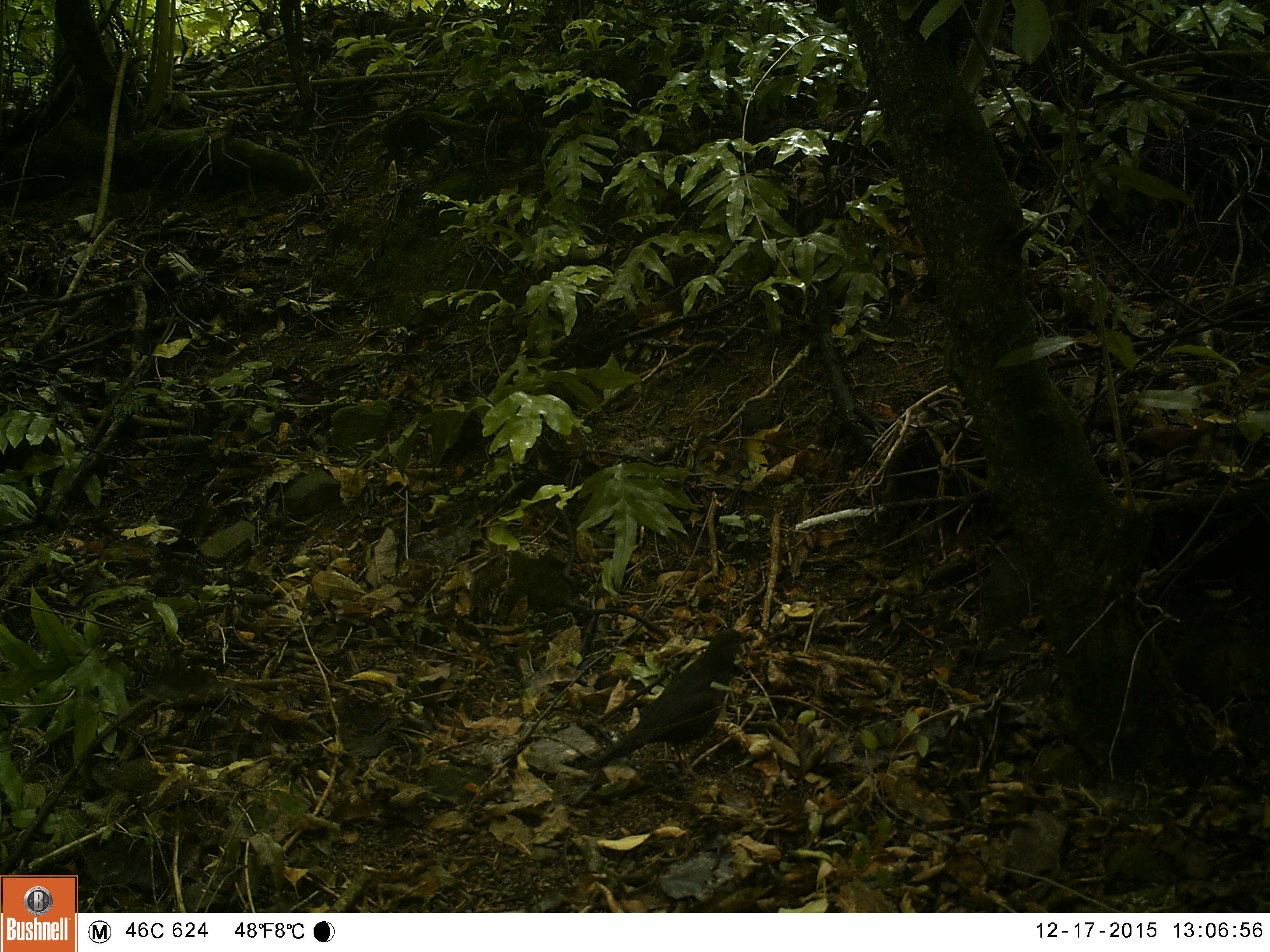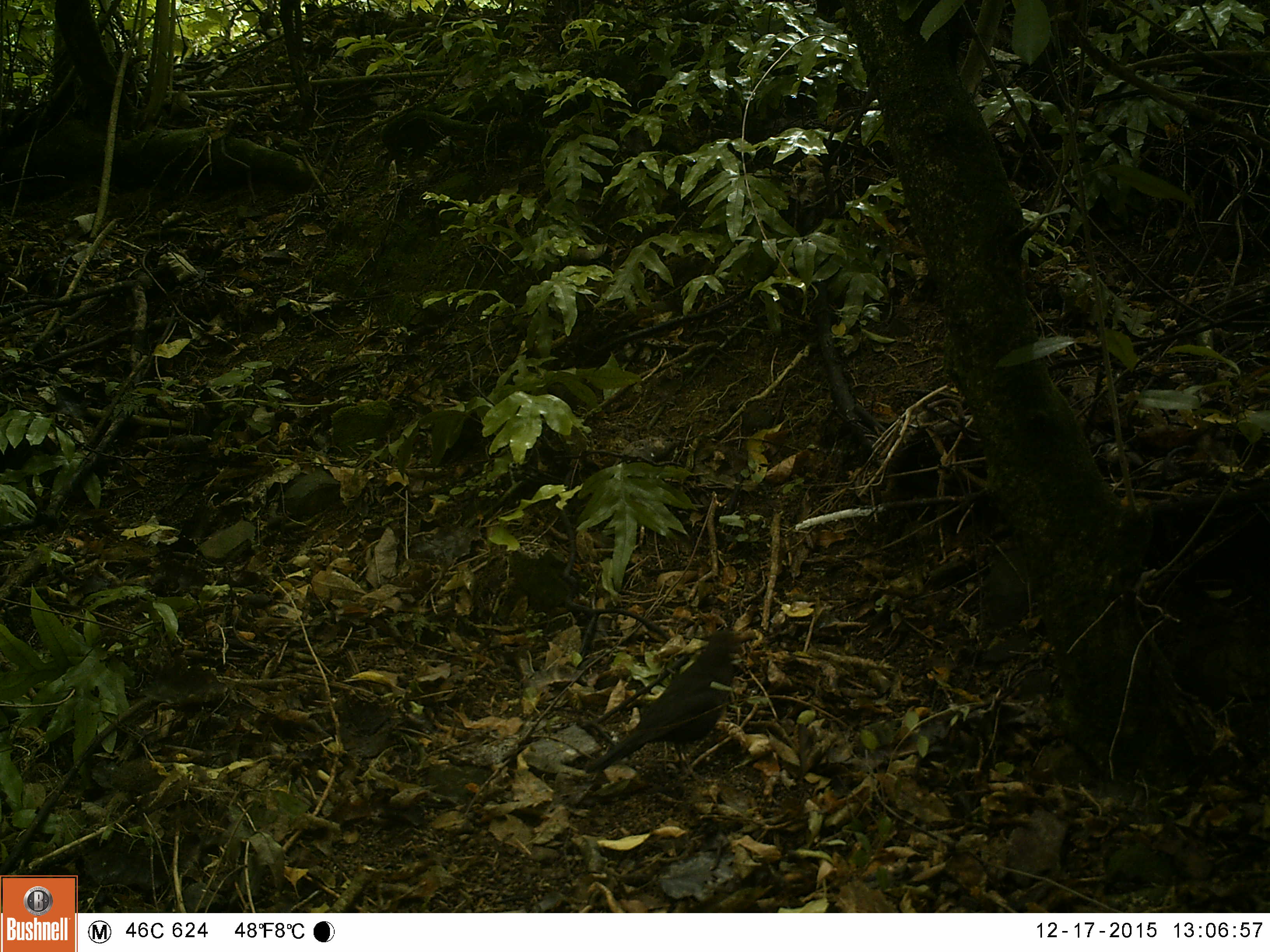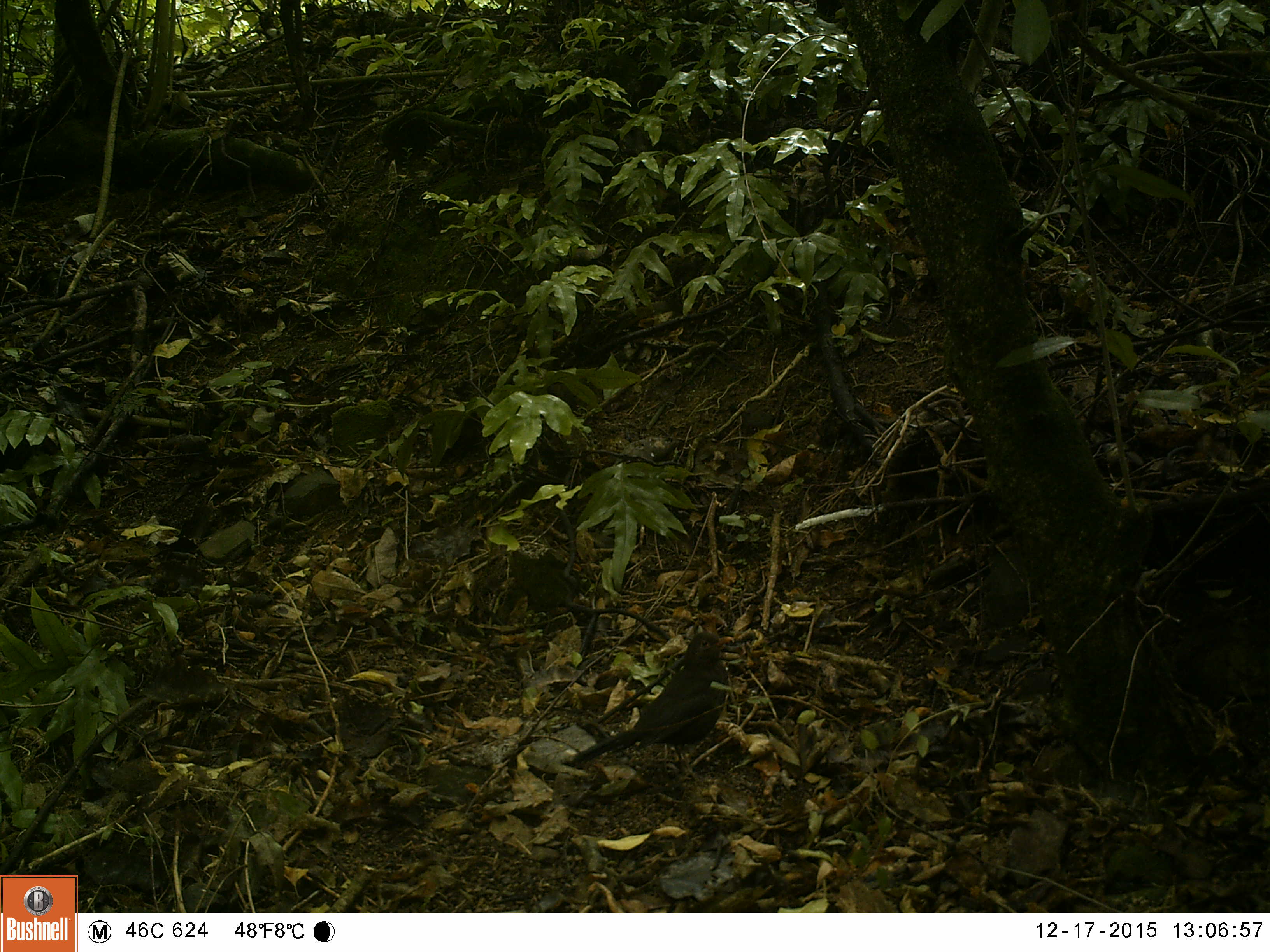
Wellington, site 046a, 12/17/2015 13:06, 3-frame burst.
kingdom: Animalia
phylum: Chordata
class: Aves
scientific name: Aves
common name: bird